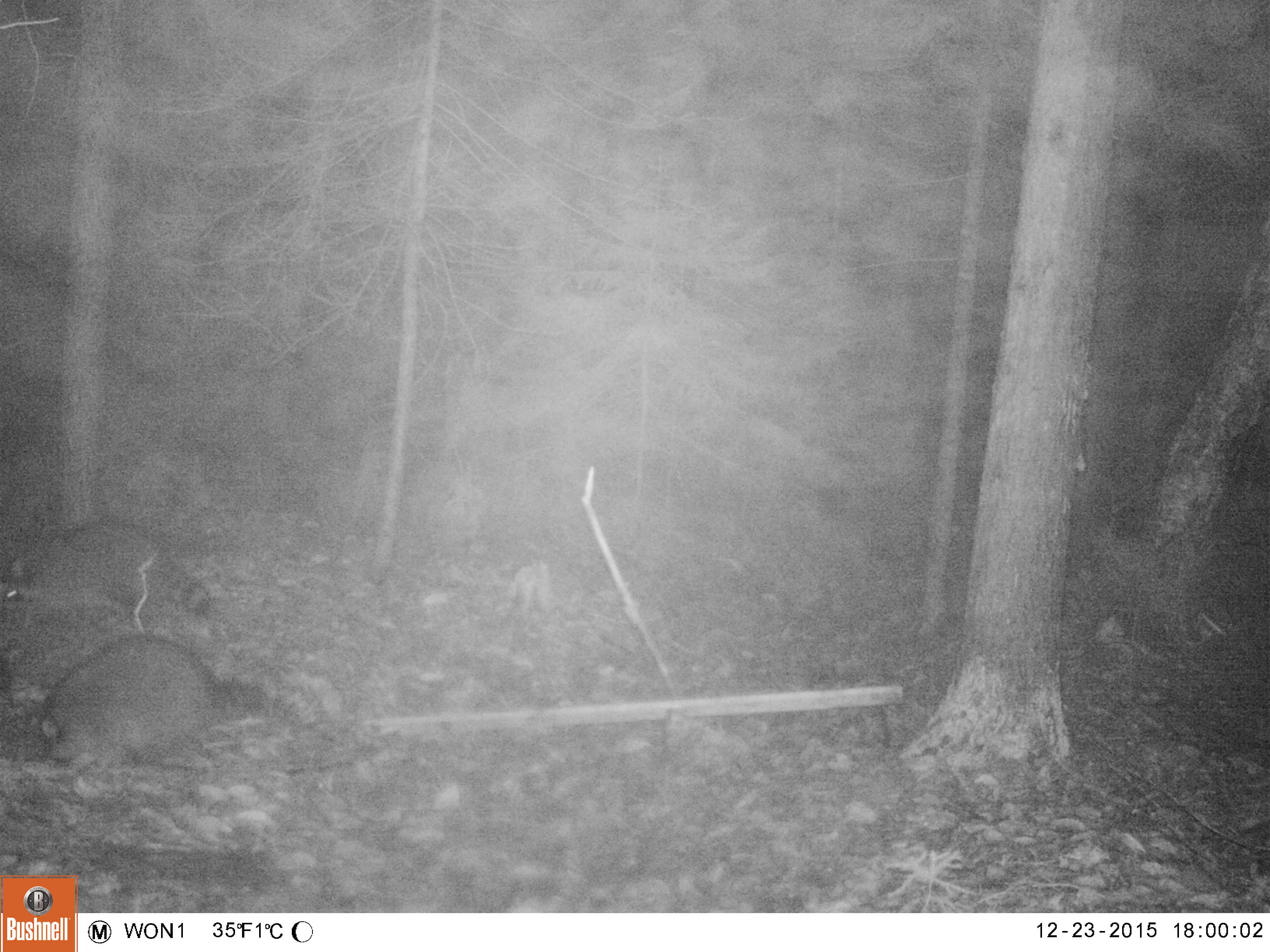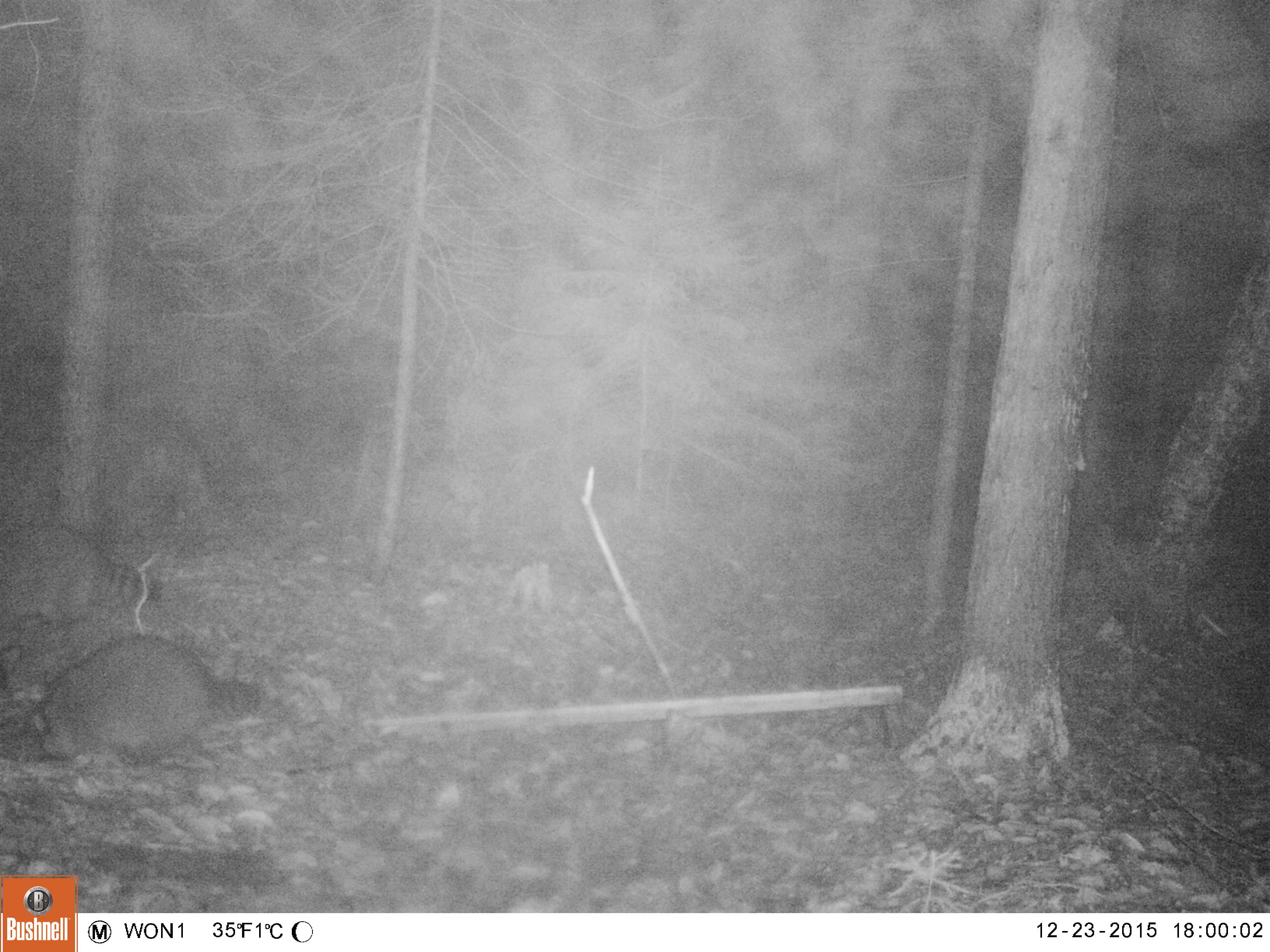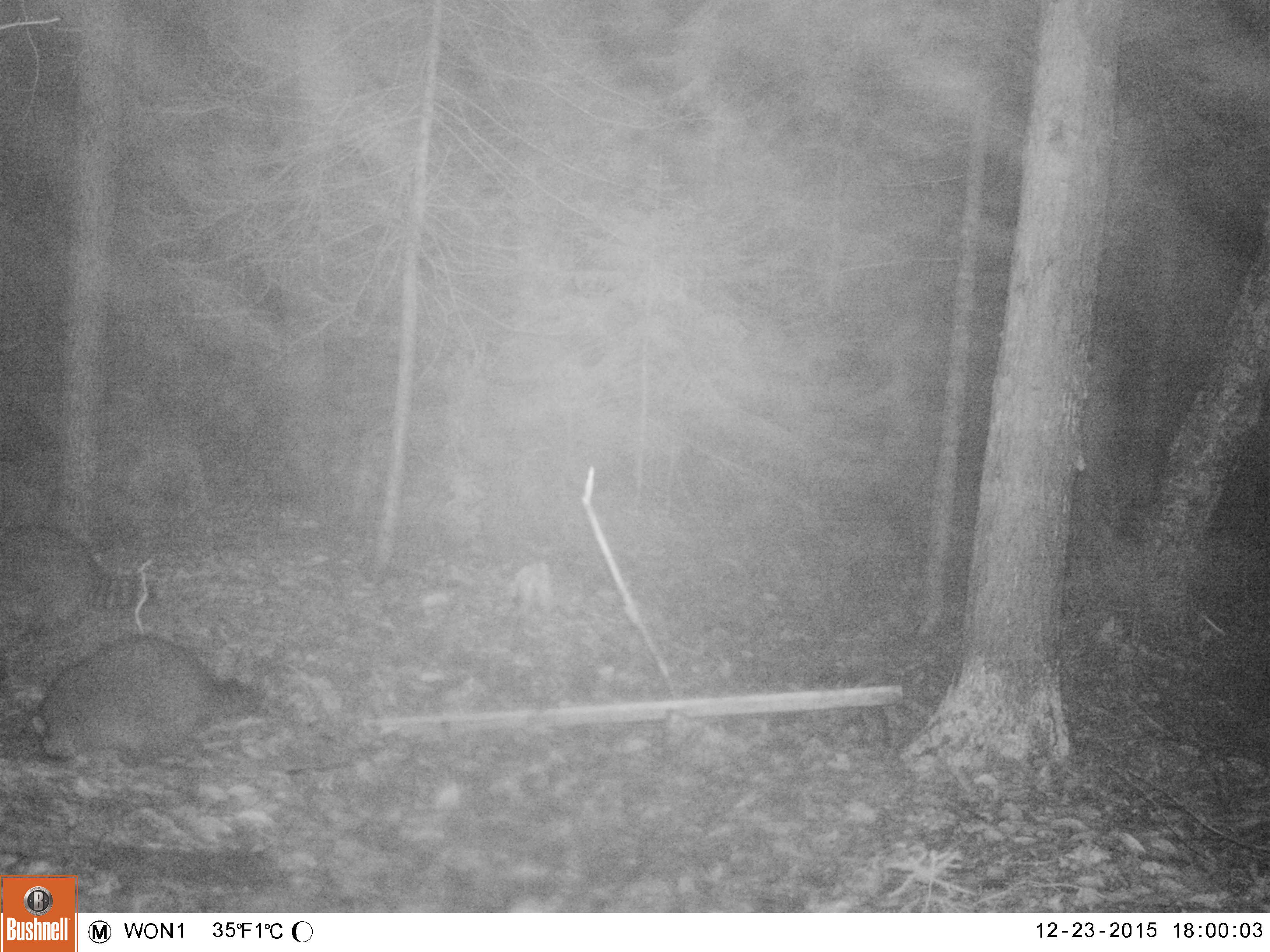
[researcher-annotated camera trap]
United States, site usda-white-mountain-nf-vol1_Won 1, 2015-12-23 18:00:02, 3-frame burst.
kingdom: Animalia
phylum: Chordata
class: Mammalia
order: Carnivora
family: Procyonidae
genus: Procyon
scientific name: Procyon lotor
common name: raccoon